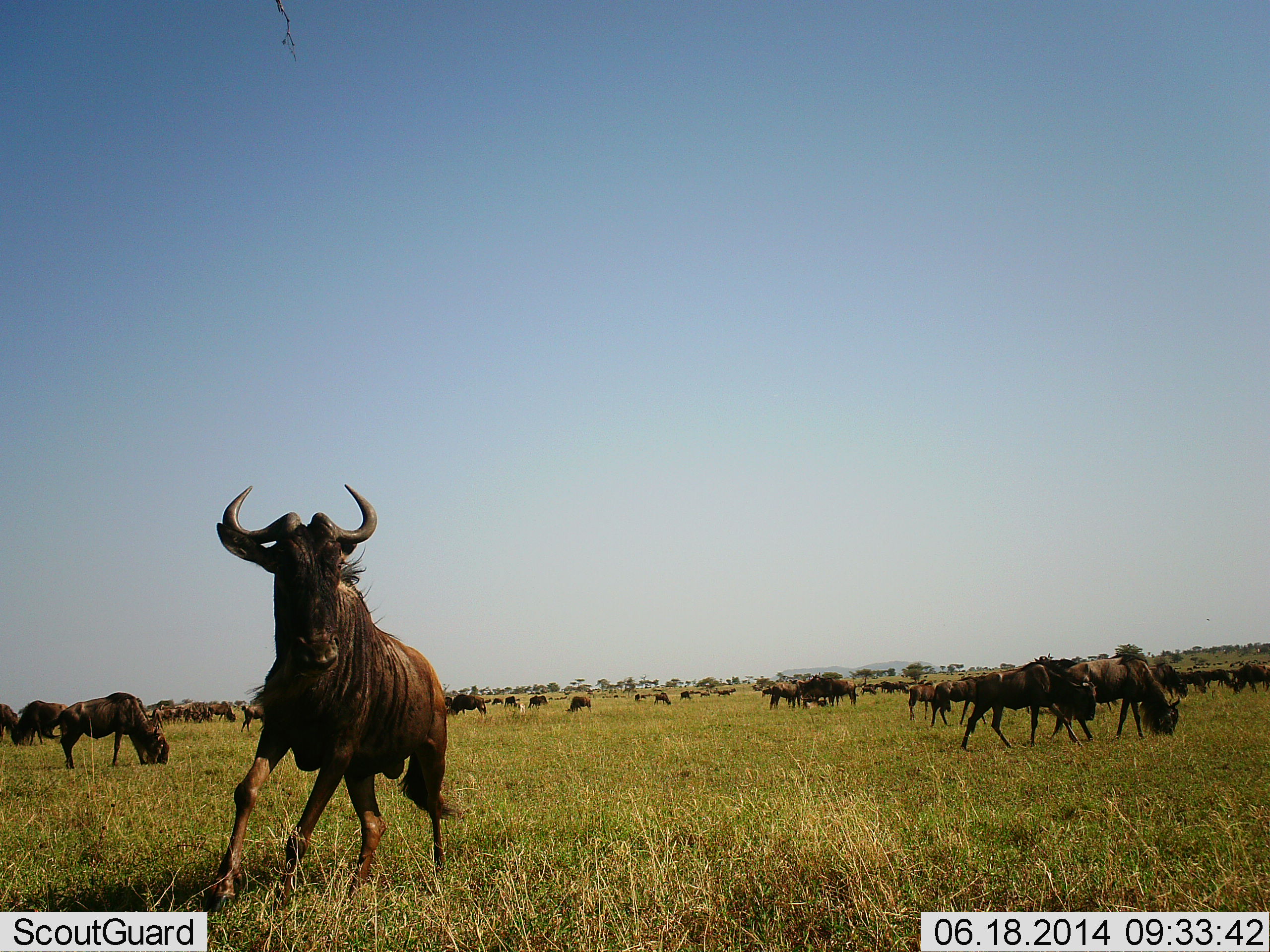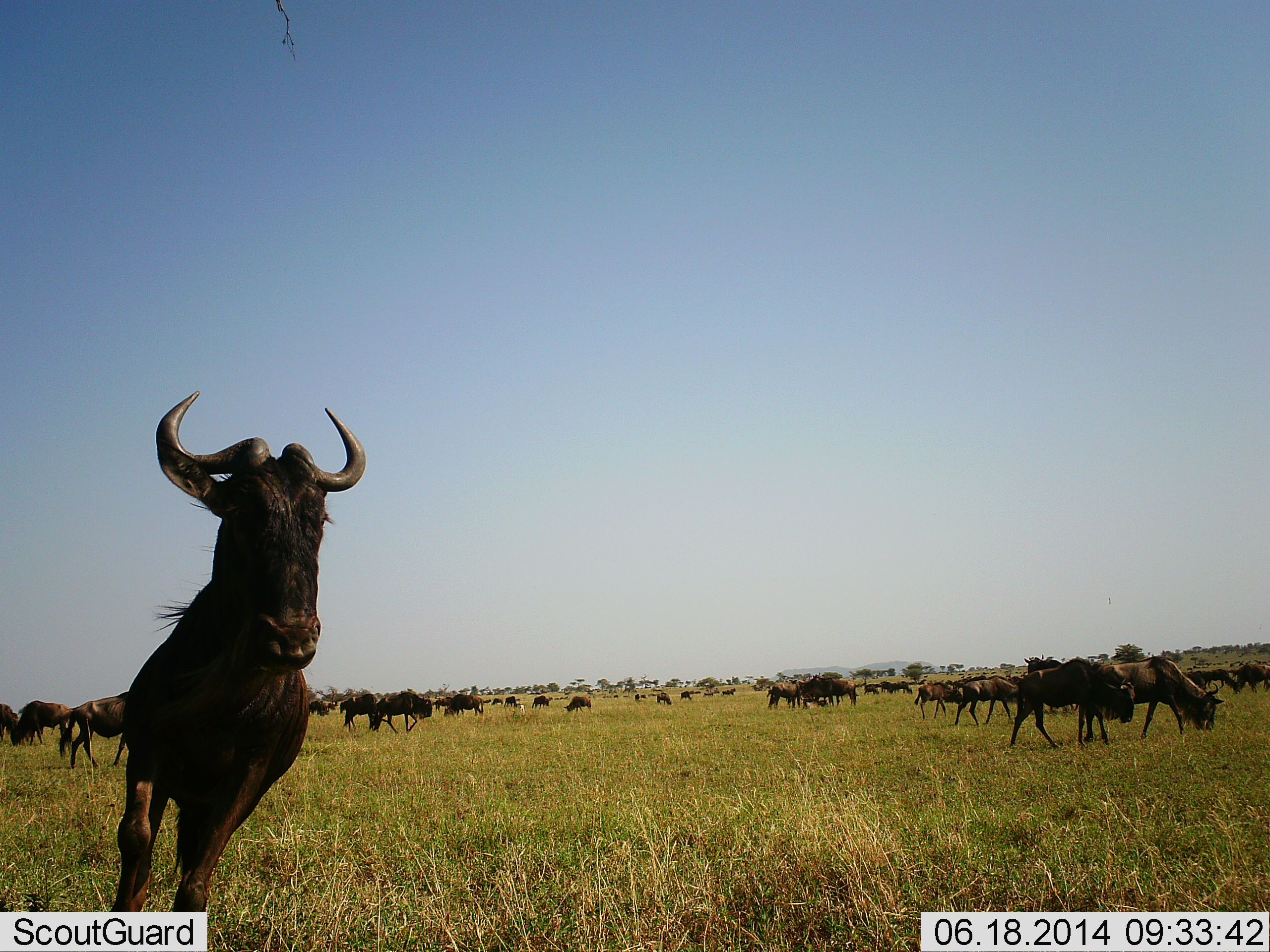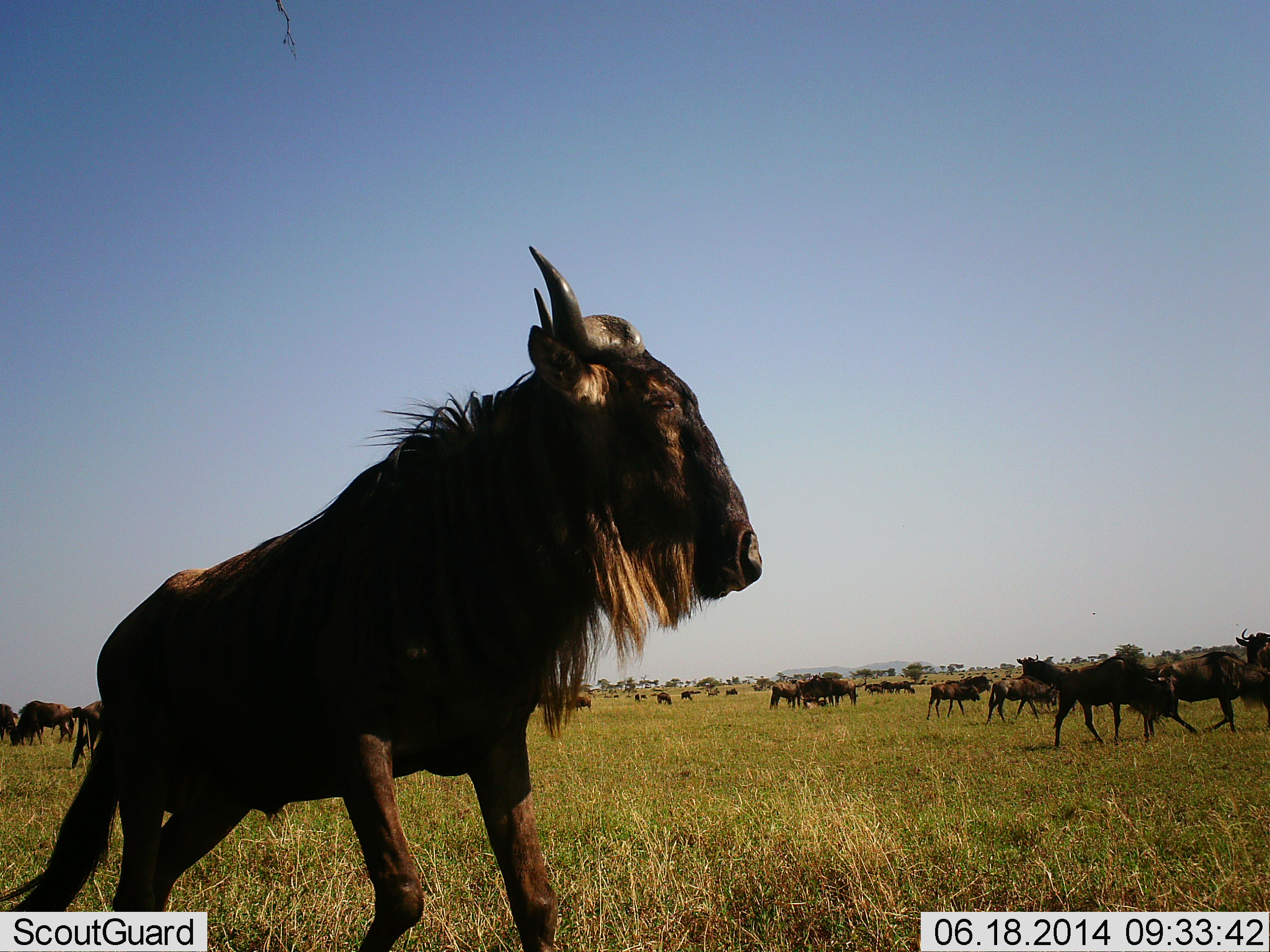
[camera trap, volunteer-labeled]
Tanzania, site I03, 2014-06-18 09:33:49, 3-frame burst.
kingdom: Animalia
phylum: Chordata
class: Mammalia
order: Artiodactyla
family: Bovidae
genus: Connochaetes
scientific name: Connochaetes taurinus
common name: blue wildebeest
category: wildebeest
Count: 11-50.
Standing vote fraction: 20%.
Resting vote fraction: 0%.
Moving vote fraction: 100%.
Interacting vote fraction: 10%.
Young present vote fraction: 0%.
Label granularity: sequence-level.